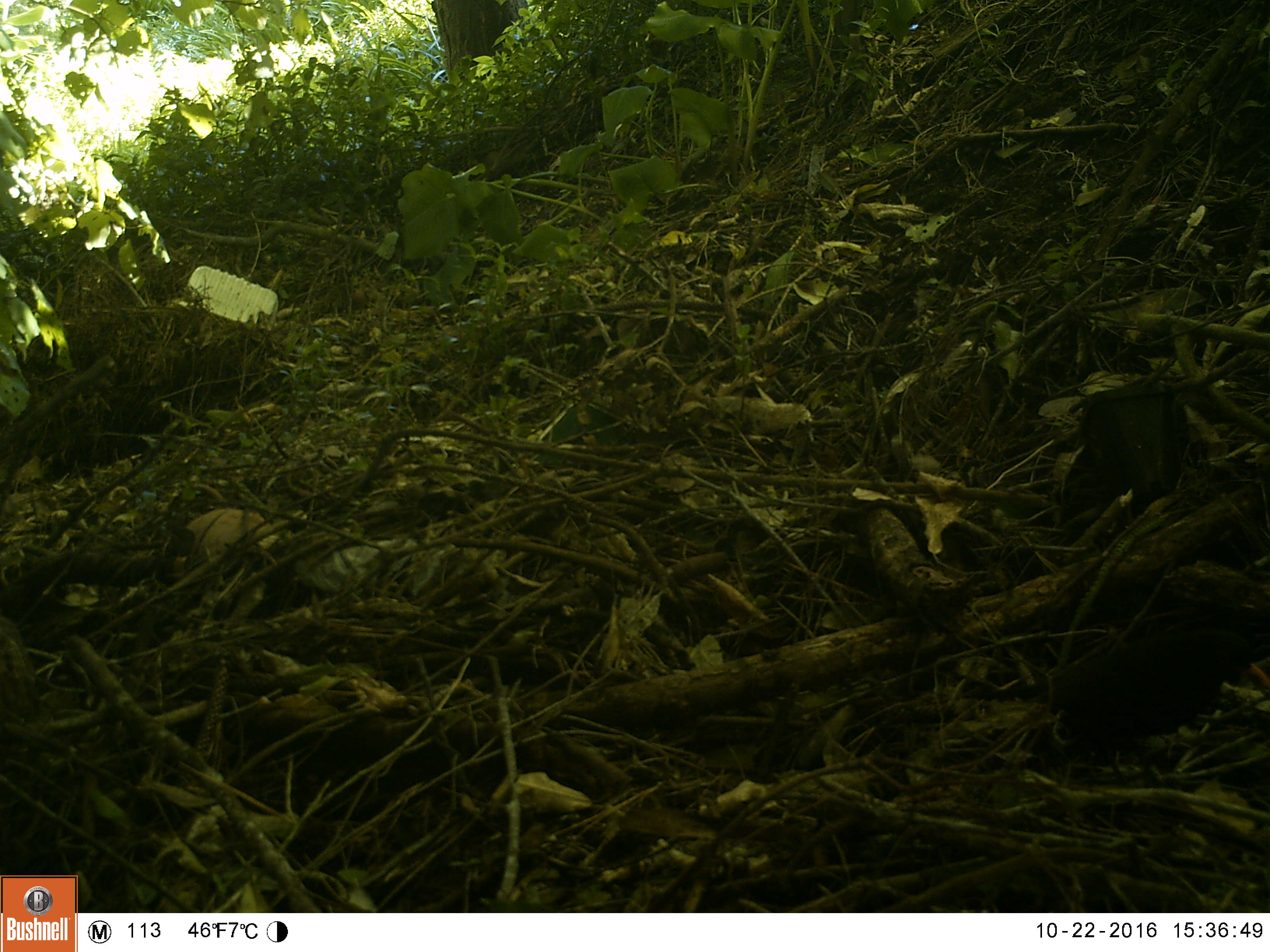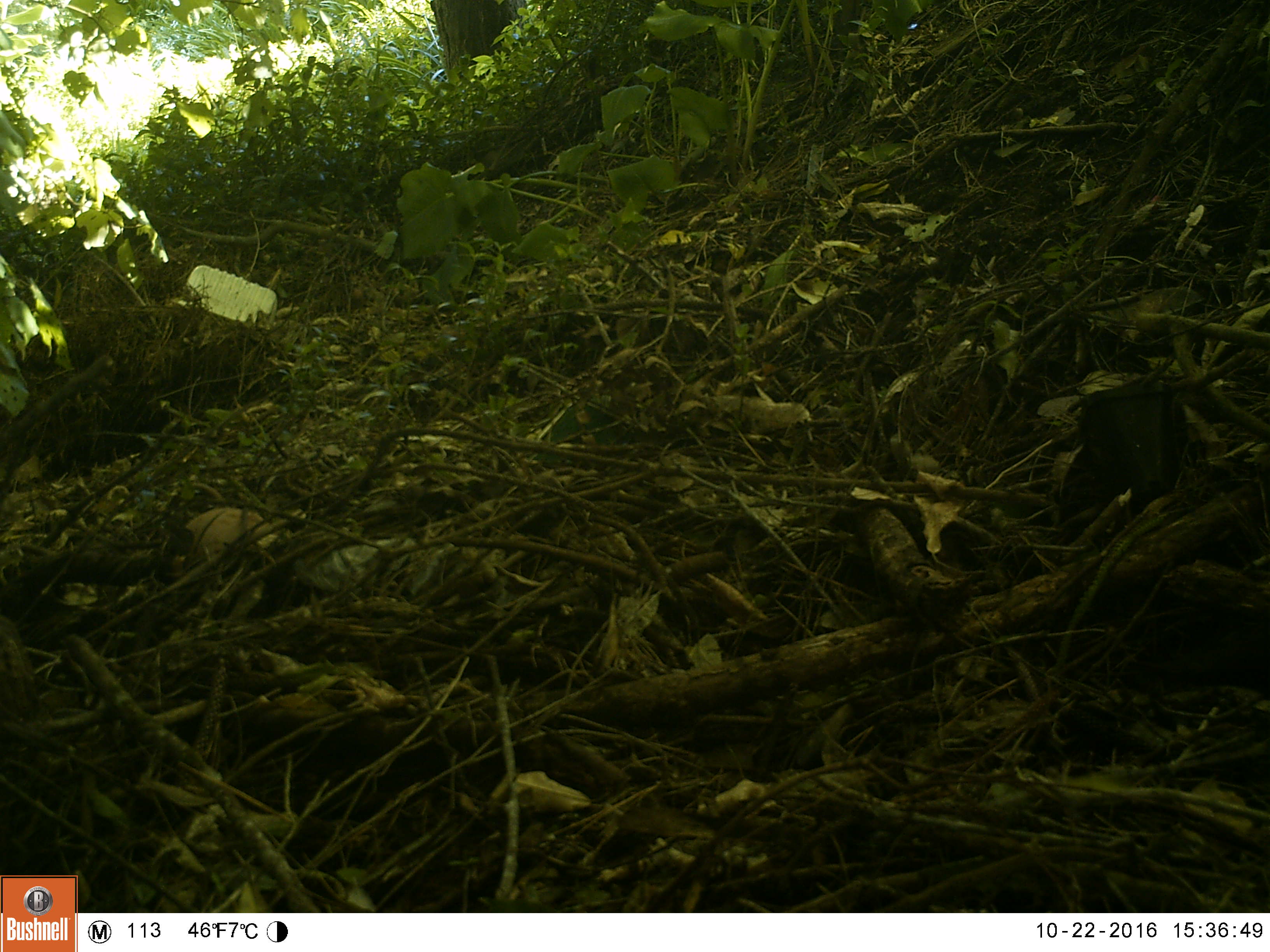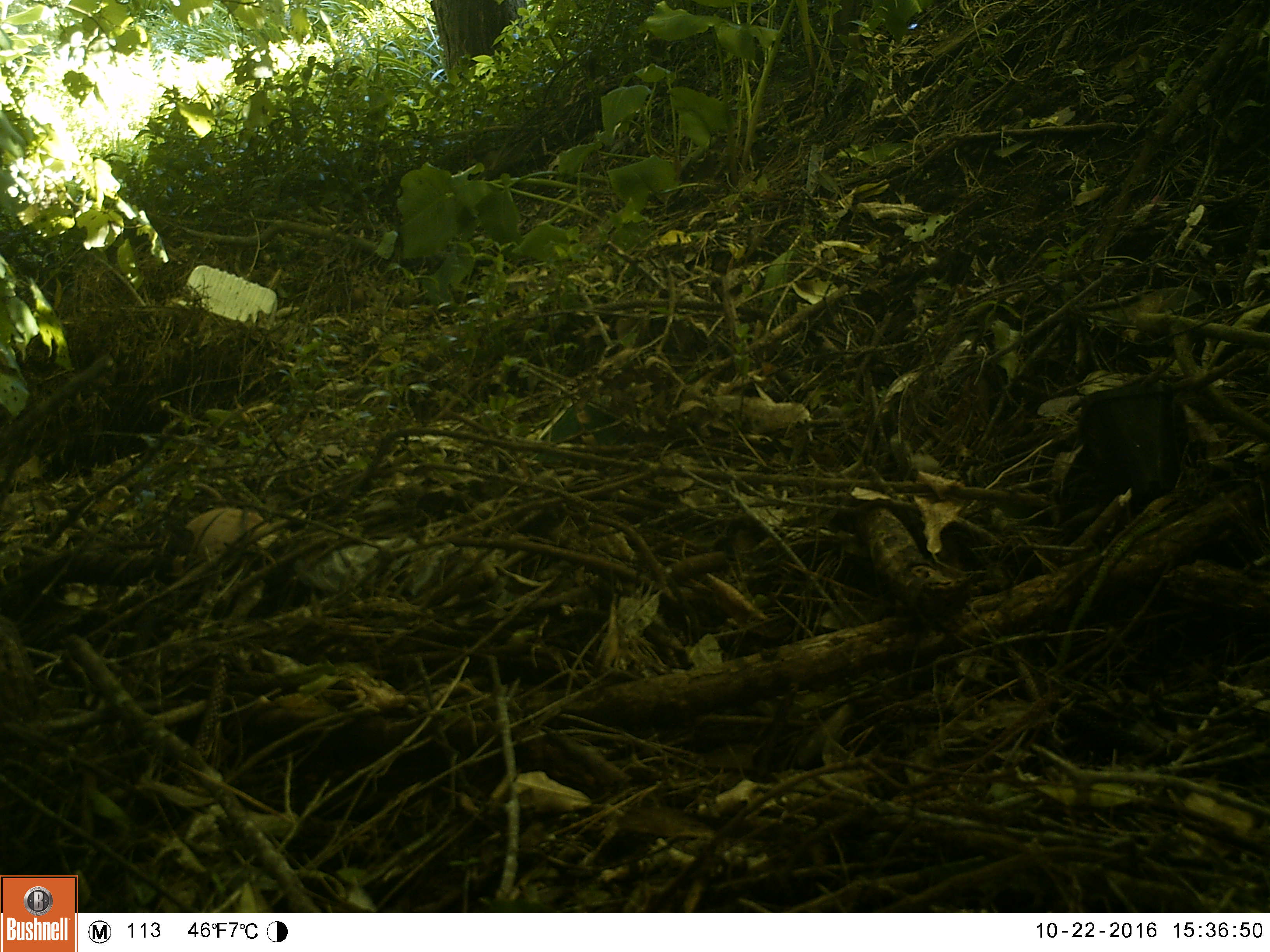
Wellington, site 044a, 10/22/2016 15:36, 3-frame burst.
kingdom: Animalia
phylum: Chordata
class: Aves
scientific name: Aves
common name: bird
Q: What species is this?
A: Bird (Aves).